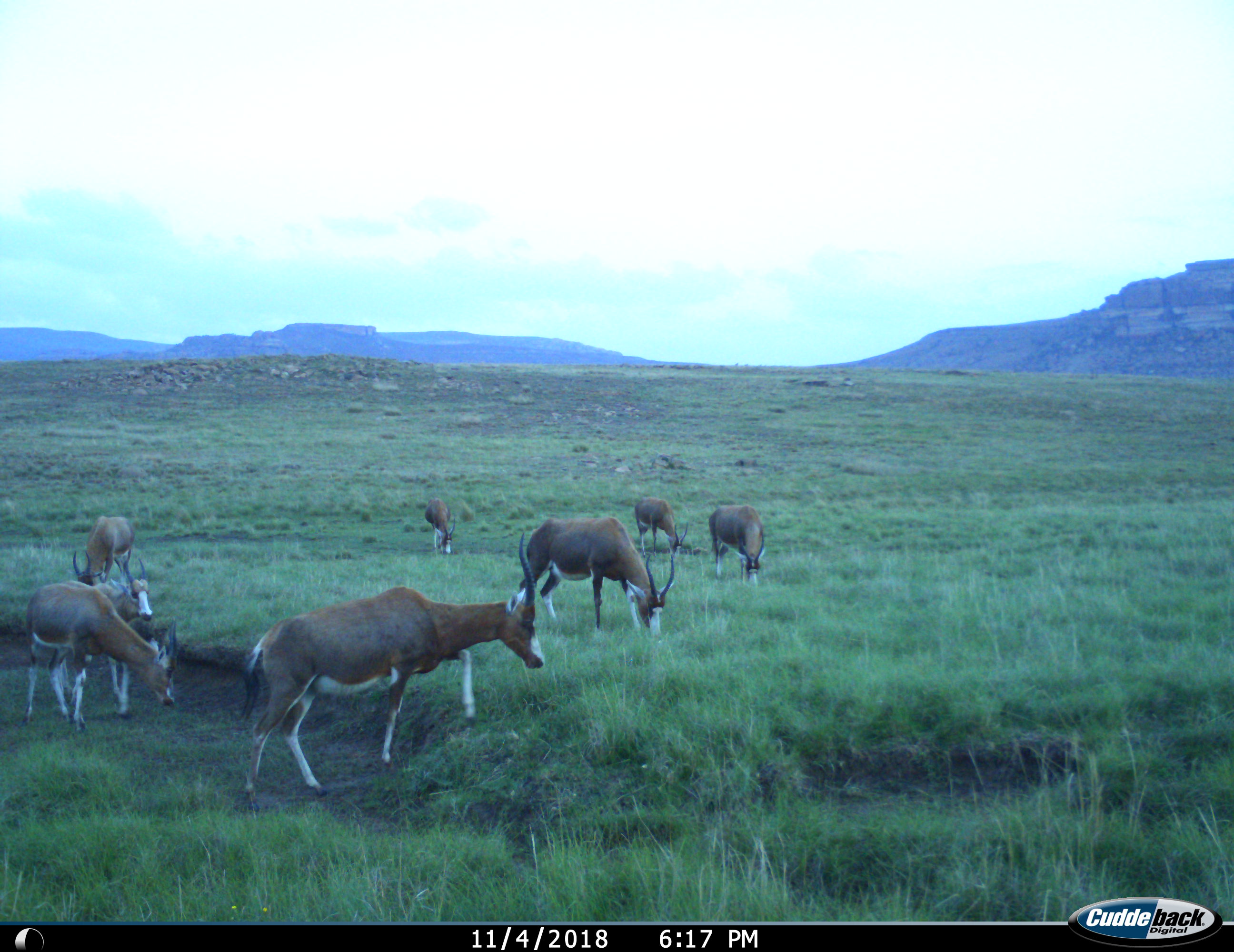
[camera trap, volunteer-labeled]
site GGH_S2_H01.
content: unidentified animal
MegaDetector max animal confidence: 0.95